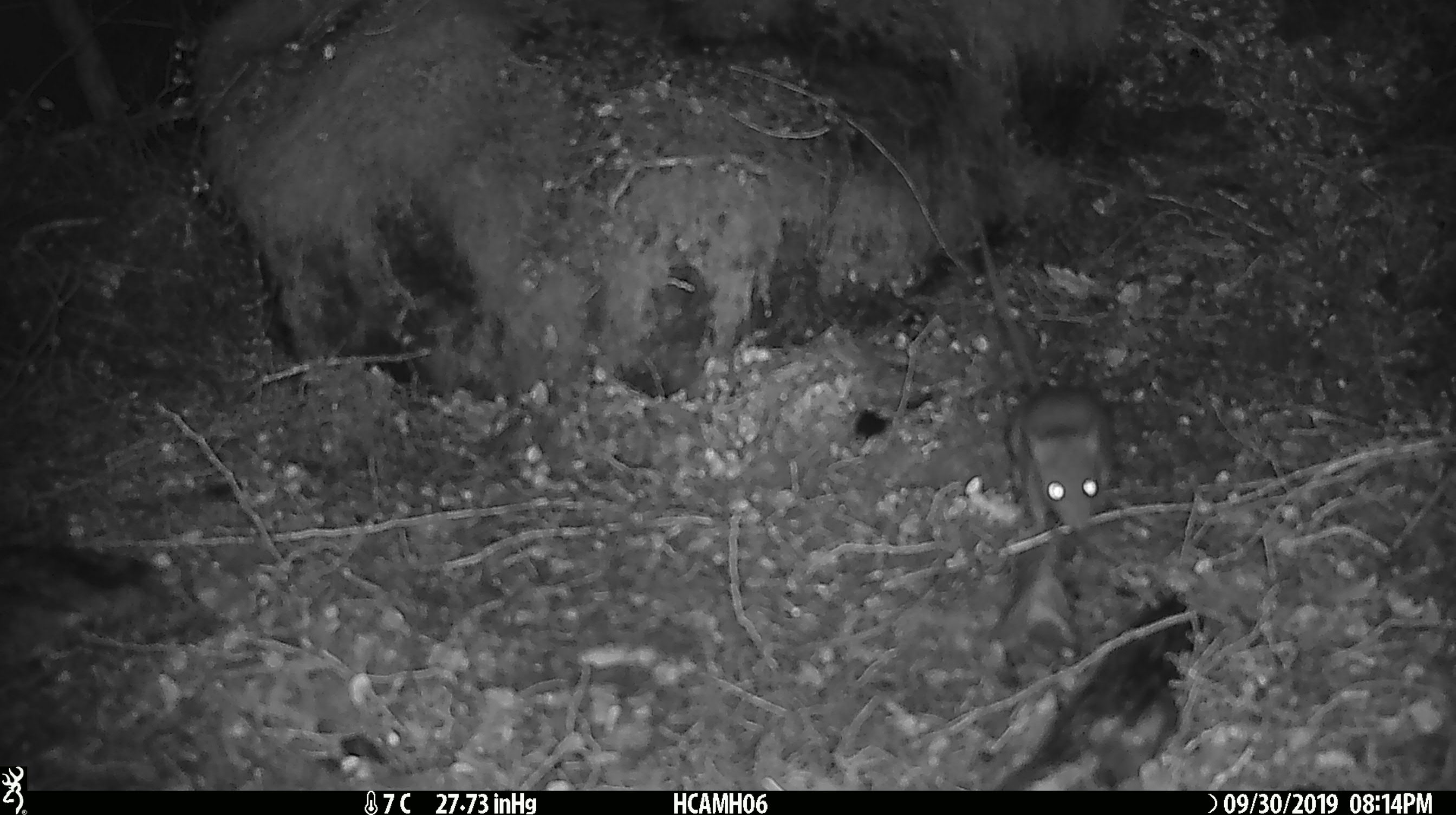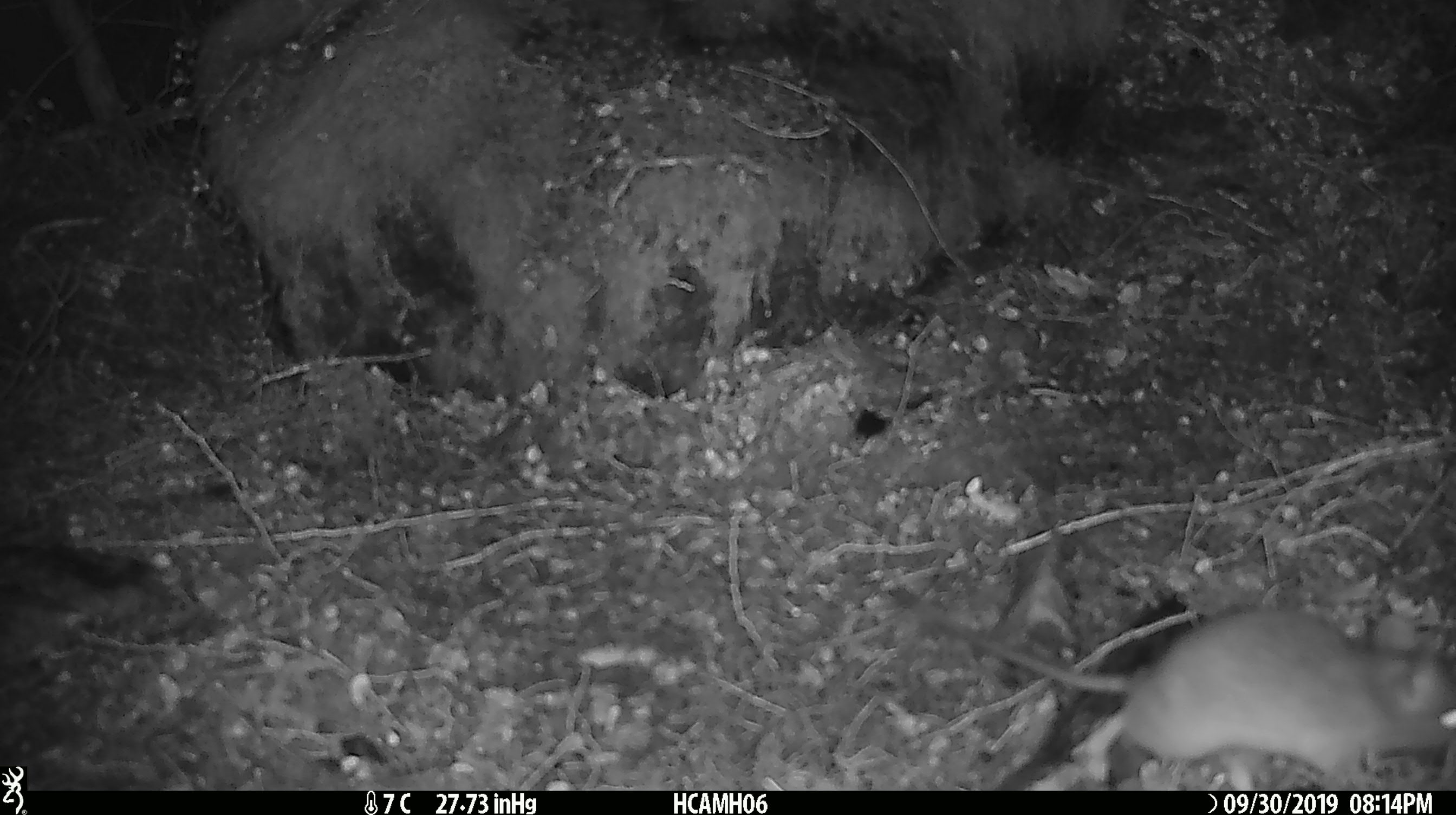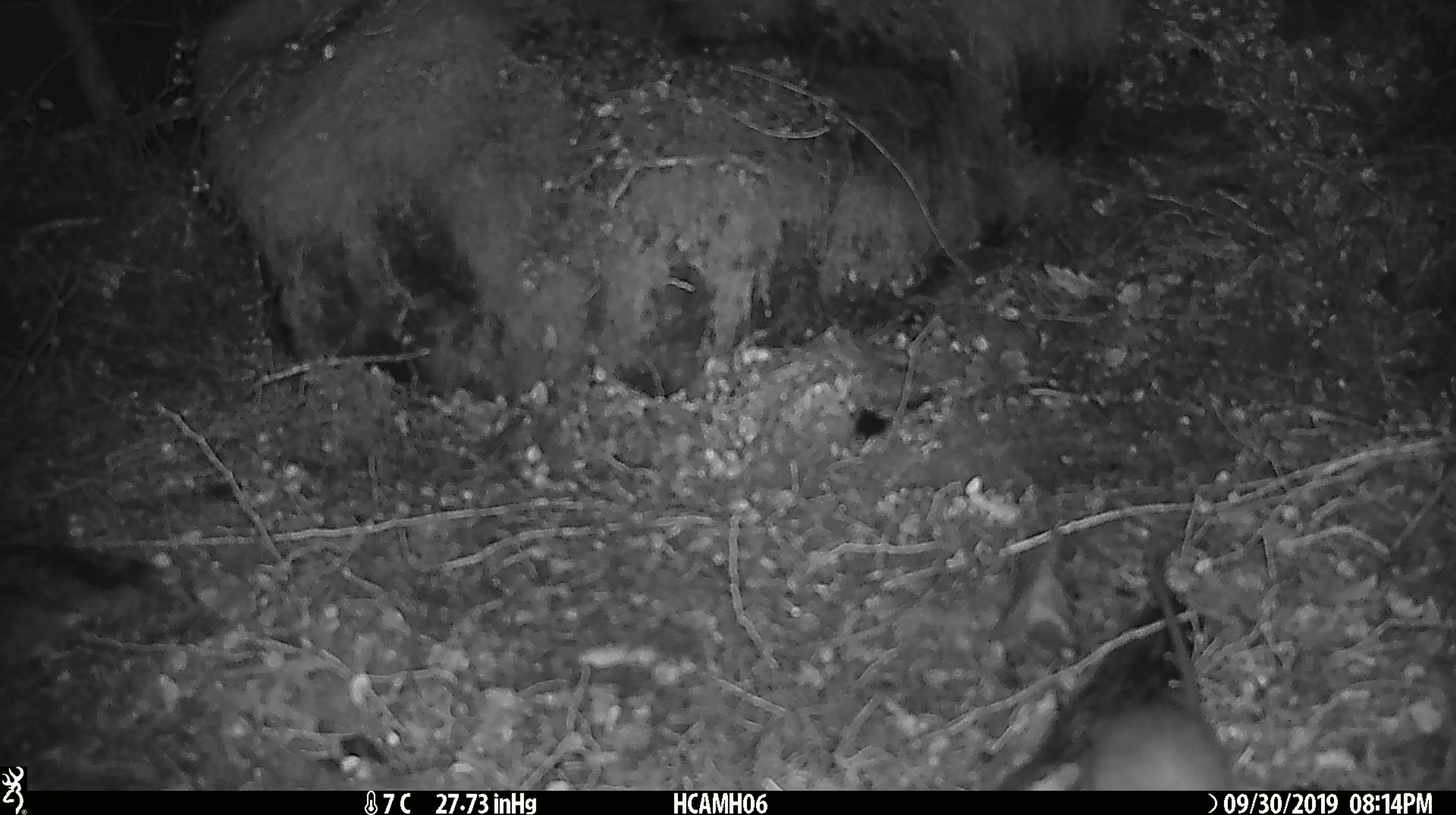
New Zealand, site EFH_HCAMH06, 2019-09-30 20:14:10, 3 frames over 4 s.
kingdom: Animalia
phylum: Chordata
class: Mammalia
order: Rodentia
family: Muridae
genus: Mus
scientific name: Mus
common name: mouse